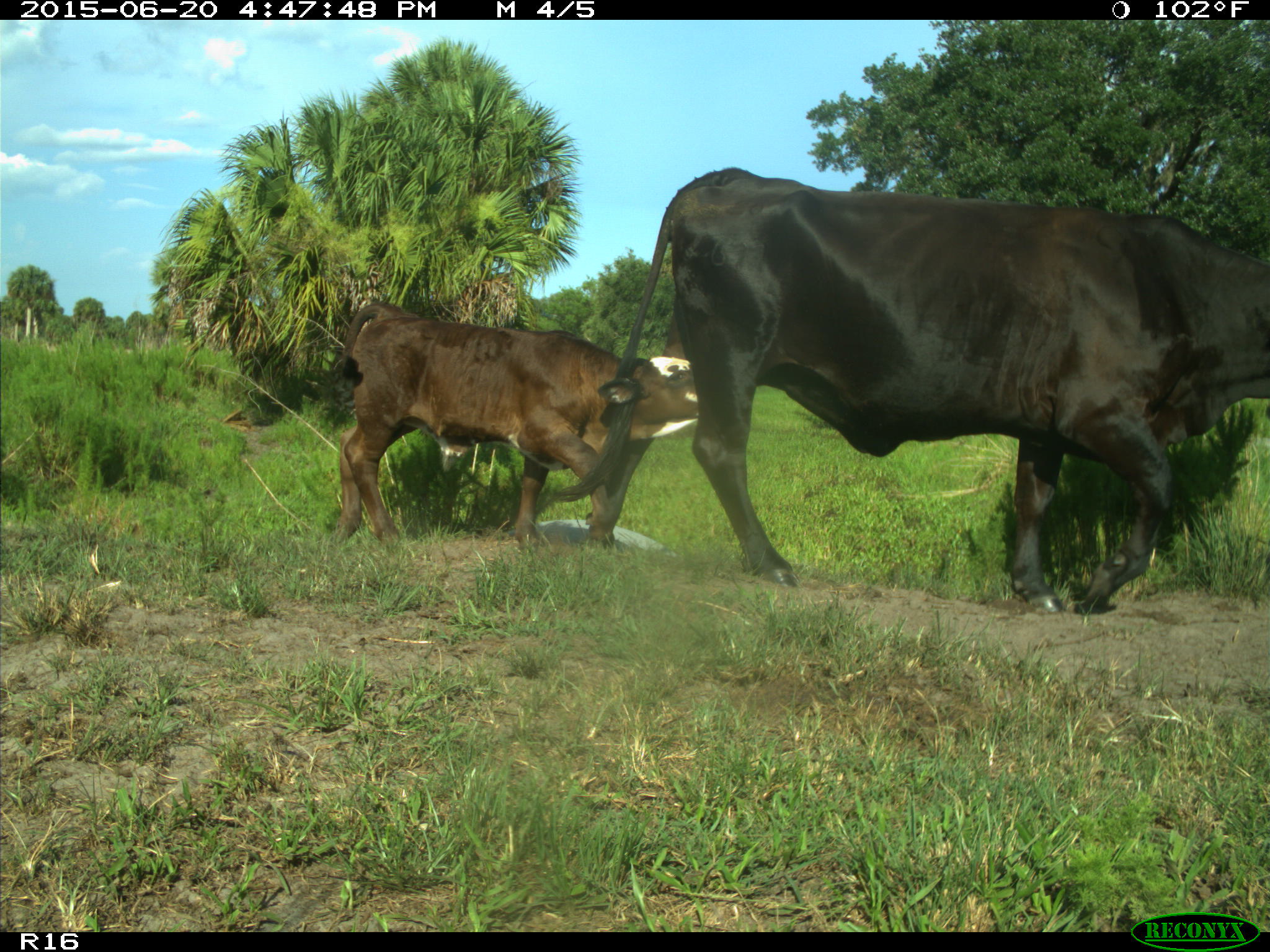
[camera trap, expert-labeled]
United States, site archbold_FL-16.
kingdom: Animalia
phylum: Chordata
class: Mammalia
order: Artiodactyla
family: Bovidae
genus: Bos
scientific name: Bos taurus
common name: domestic cow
Bos taurus (domestic cow).